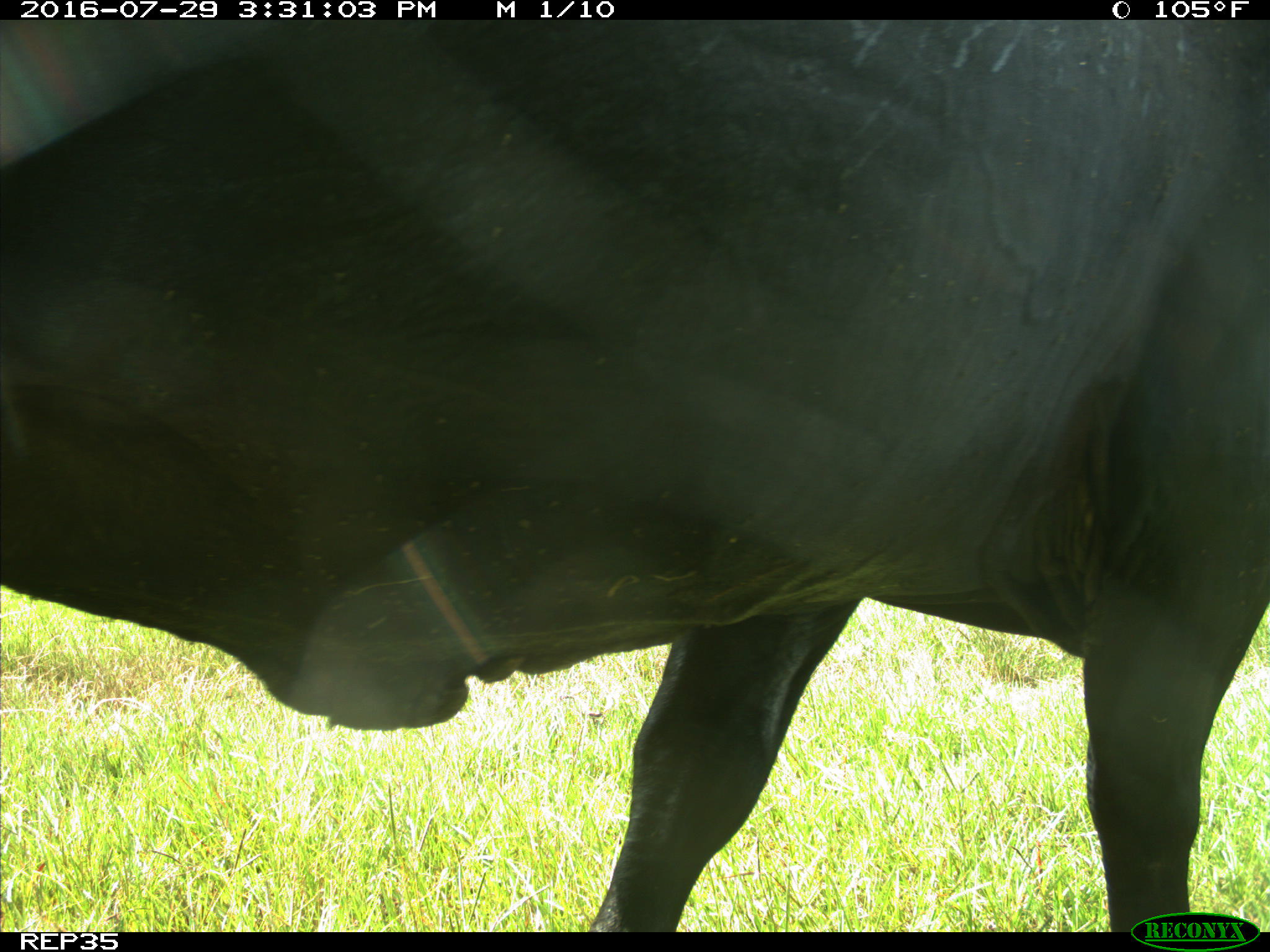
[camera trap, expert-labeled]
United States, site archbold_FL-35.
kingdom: Animalia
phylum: Chordata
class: Mammalia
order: Artiodactyla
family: Bovidae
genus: Bos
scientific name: Bos taurus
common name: domestic cow